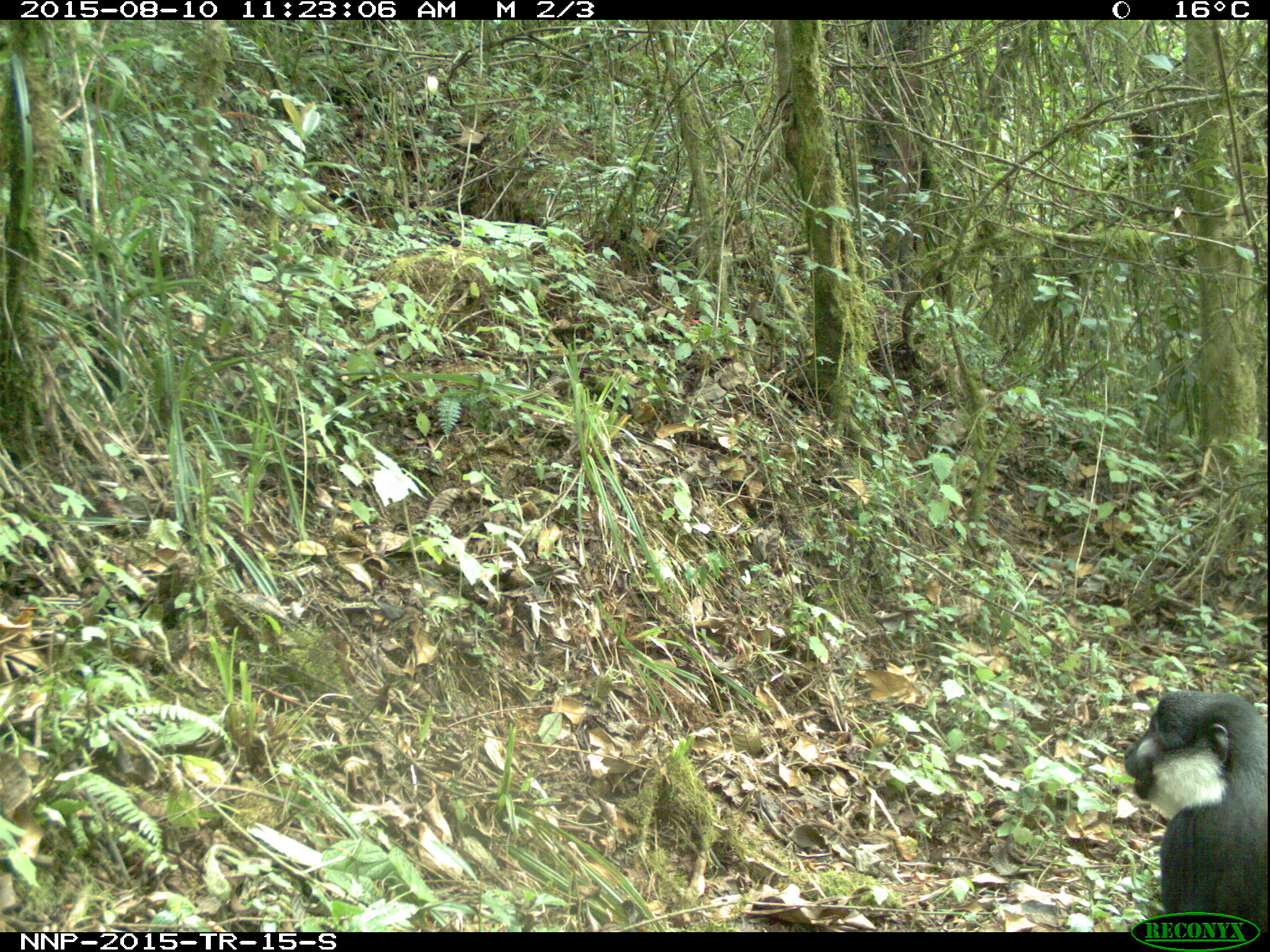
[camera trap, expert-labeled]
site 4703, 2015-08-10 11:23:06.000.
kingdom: Animalia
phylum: Chordata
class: Mammalia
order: Primates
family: Cercopithecidae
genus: Allochrocebus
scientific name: Allochrocebus lhoesti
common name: l'hoest's monkey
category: cercopithecus lhoesti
Cercopithecus lhoesti (l'hoest's monkey) (Allochrocebus lhoesti), count 1.